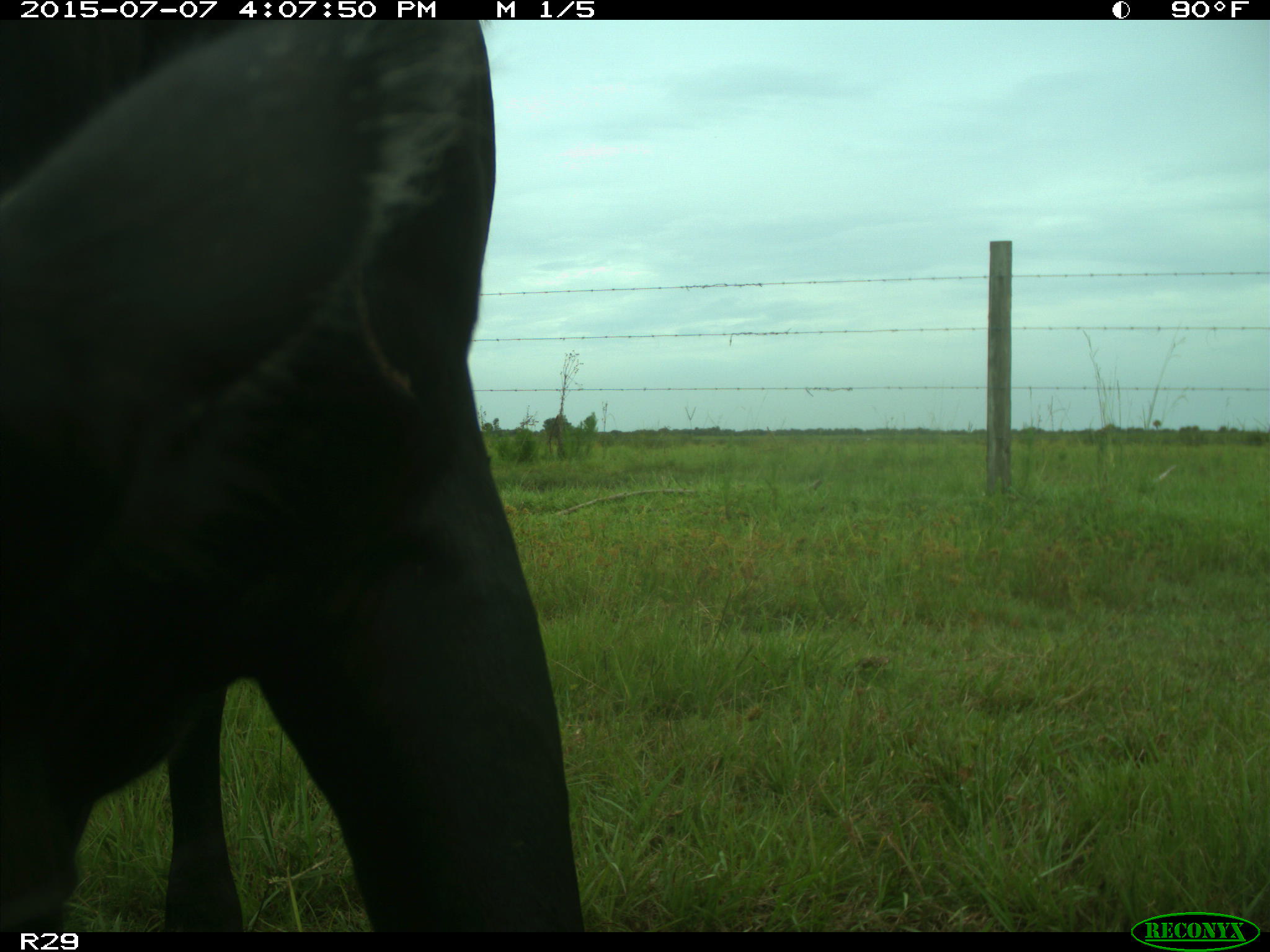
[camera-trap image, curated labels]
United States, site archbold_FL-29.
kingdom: Animalia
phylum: Chordata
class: Mammalia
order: Artiodactyla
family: Bovidae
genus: Bos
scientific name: Bos taurus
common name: domestic cow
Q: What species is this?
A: Bos taurus (domestic cow).